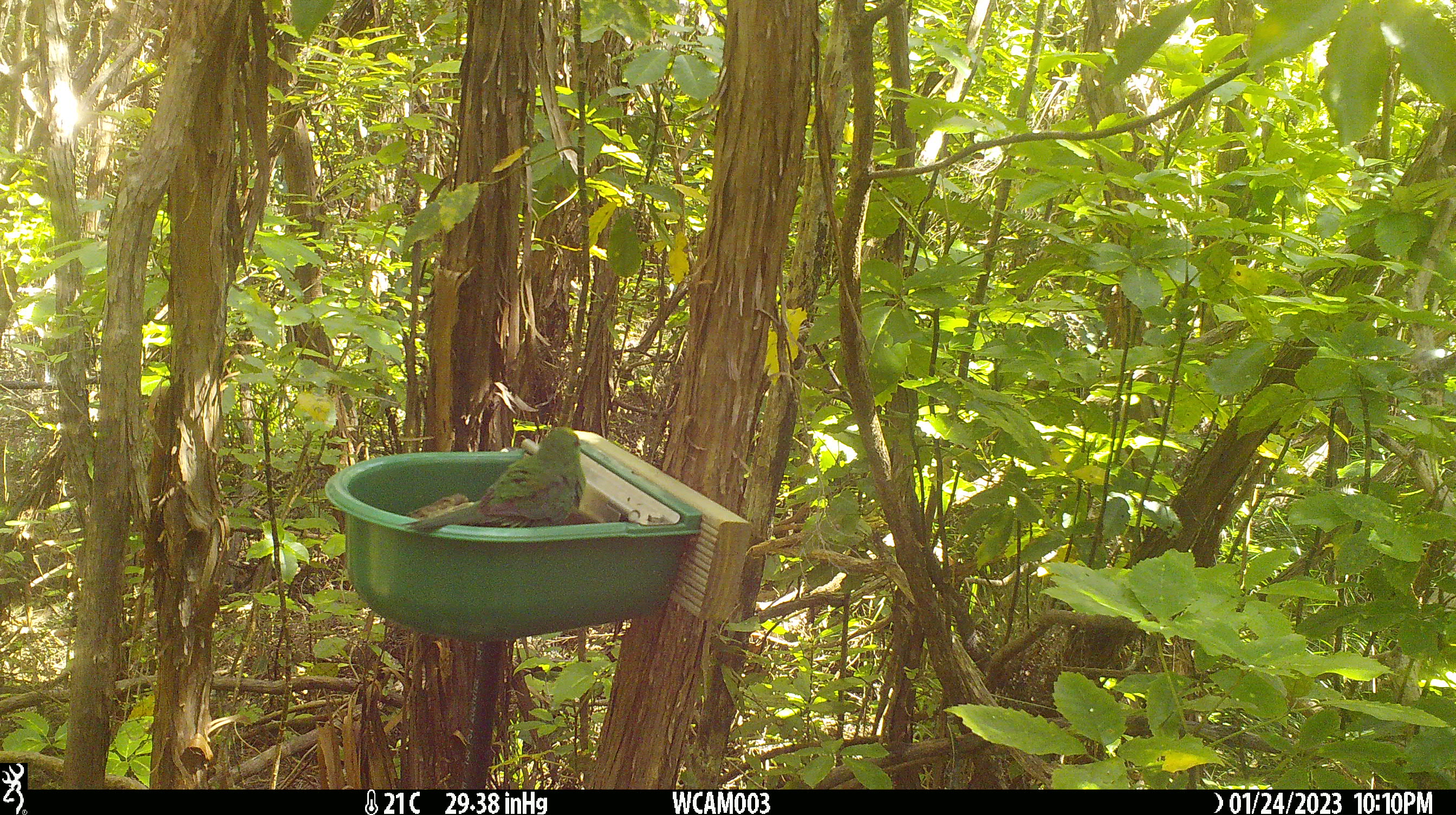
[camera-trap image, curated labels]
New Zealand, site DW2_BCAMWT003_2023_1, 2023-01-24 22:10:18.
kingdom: Animalia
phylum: Chordata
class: Aves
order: Psittaciformes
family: Psittaculidae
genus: Cyanoramphus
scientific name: Cyanoramphus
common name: parakeet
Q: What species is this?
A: Parakeet (Cyanoramphus).